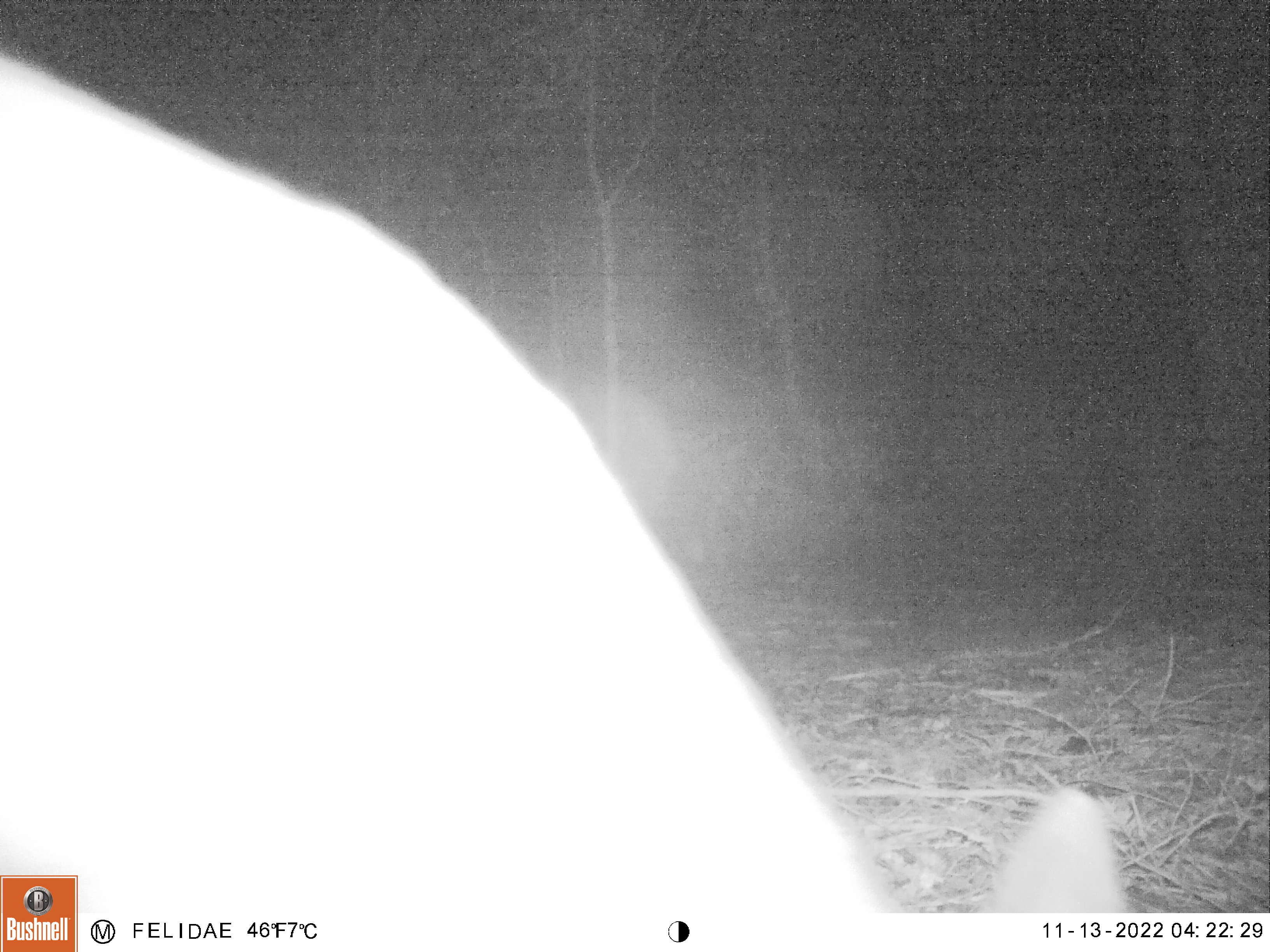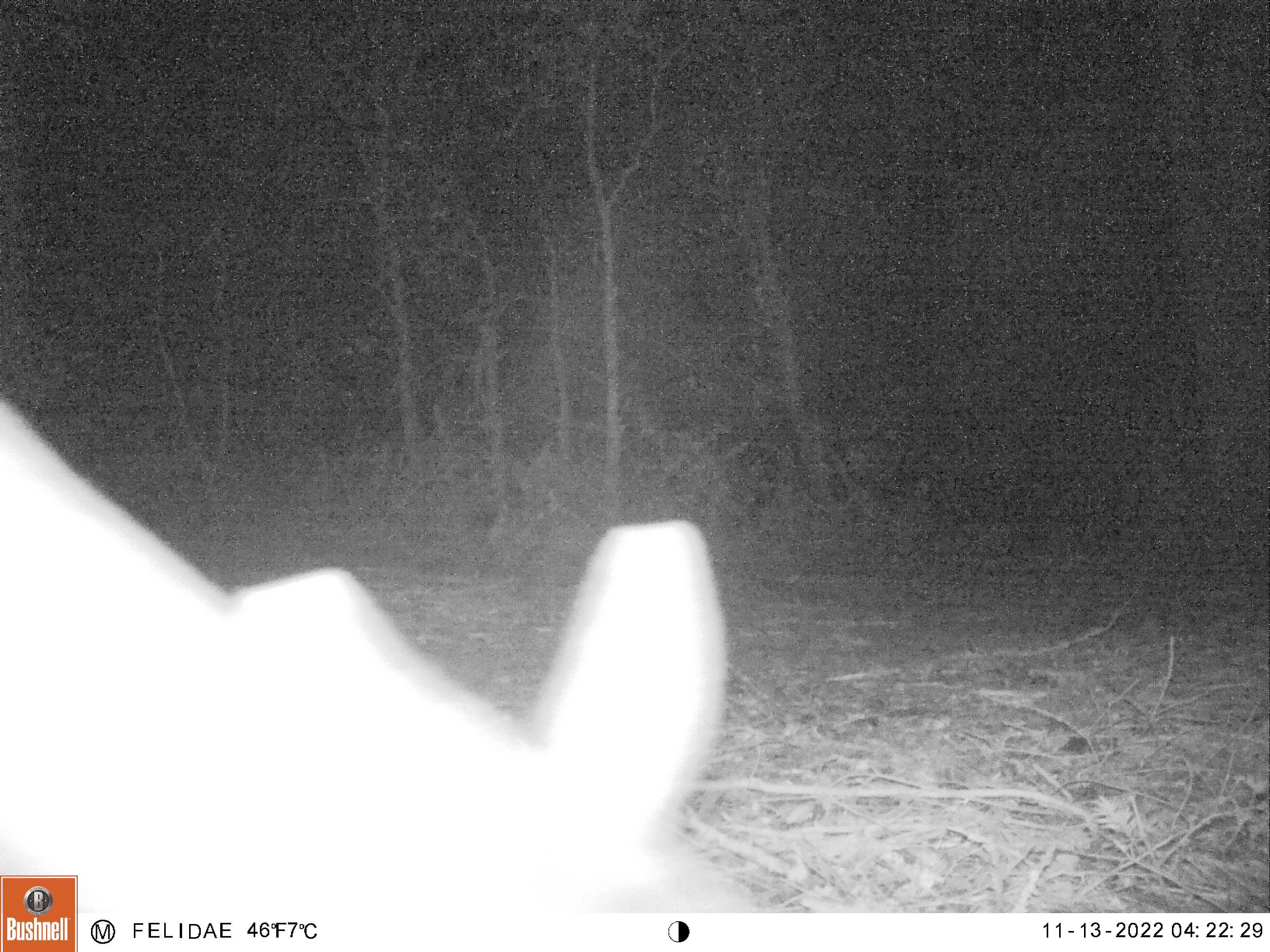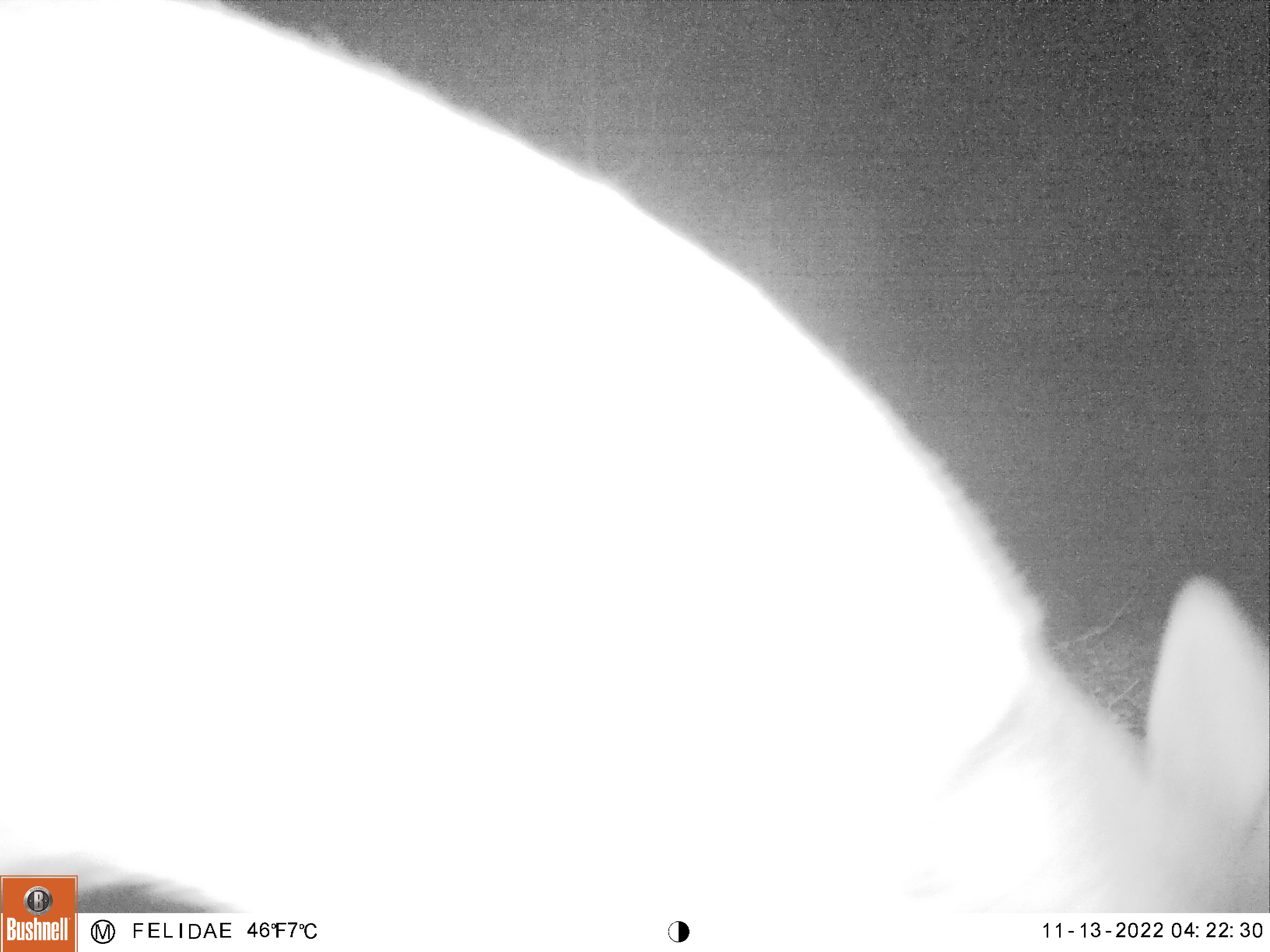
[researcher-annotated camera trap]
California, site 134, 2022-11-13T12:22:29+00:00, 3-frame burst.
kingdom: Animalia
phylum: Chordata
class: Mammalia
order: Artiodactyla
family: Cervidae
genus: Odocoileus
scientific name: Odocoileus hemionus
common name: mule deer